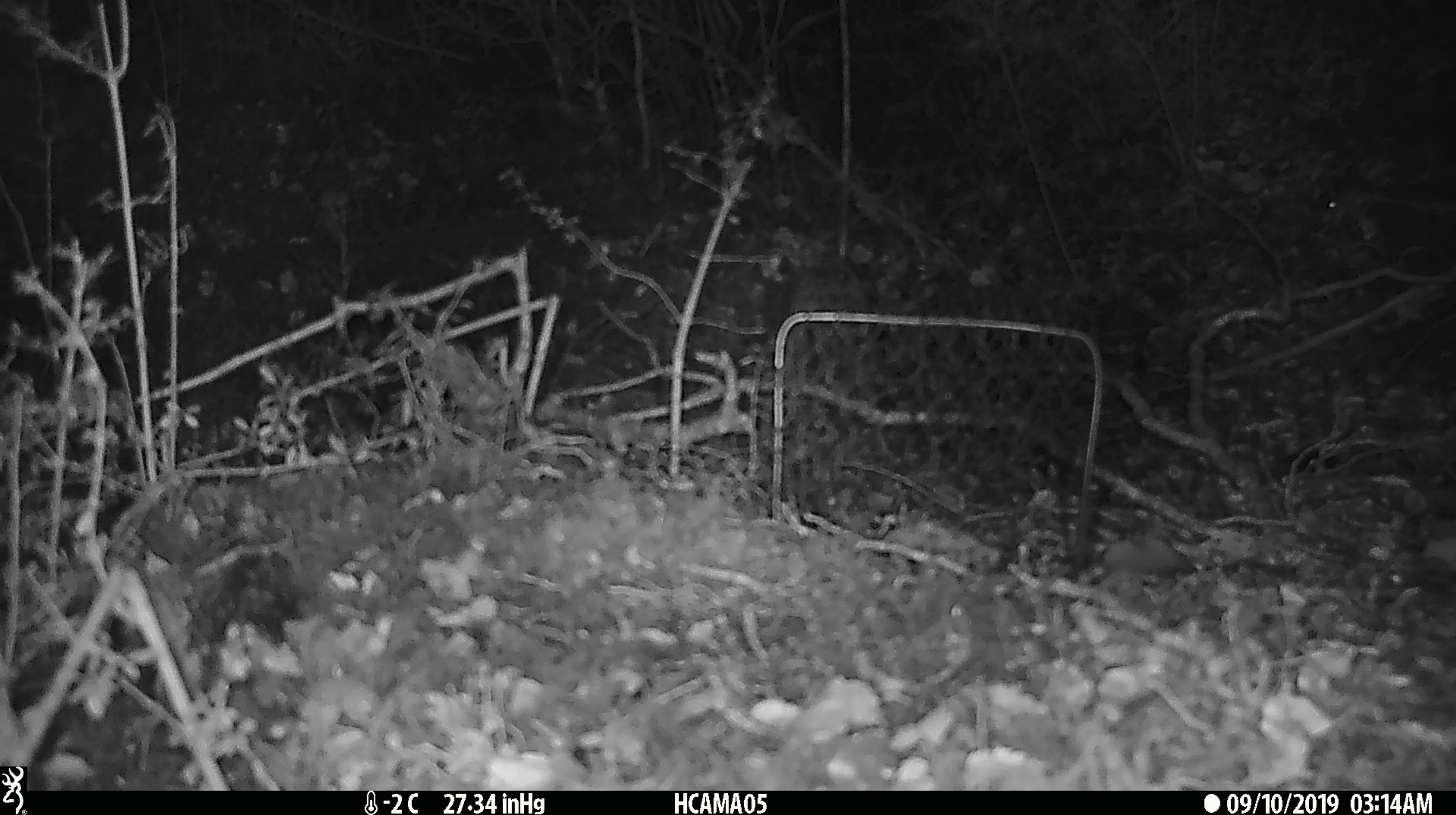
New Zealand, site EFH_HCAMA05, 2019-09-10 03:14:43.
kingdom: Animalia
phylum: Chordata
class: Mammalia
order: Rodentia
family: Muridae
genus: Mus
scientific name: Mus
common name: mouse